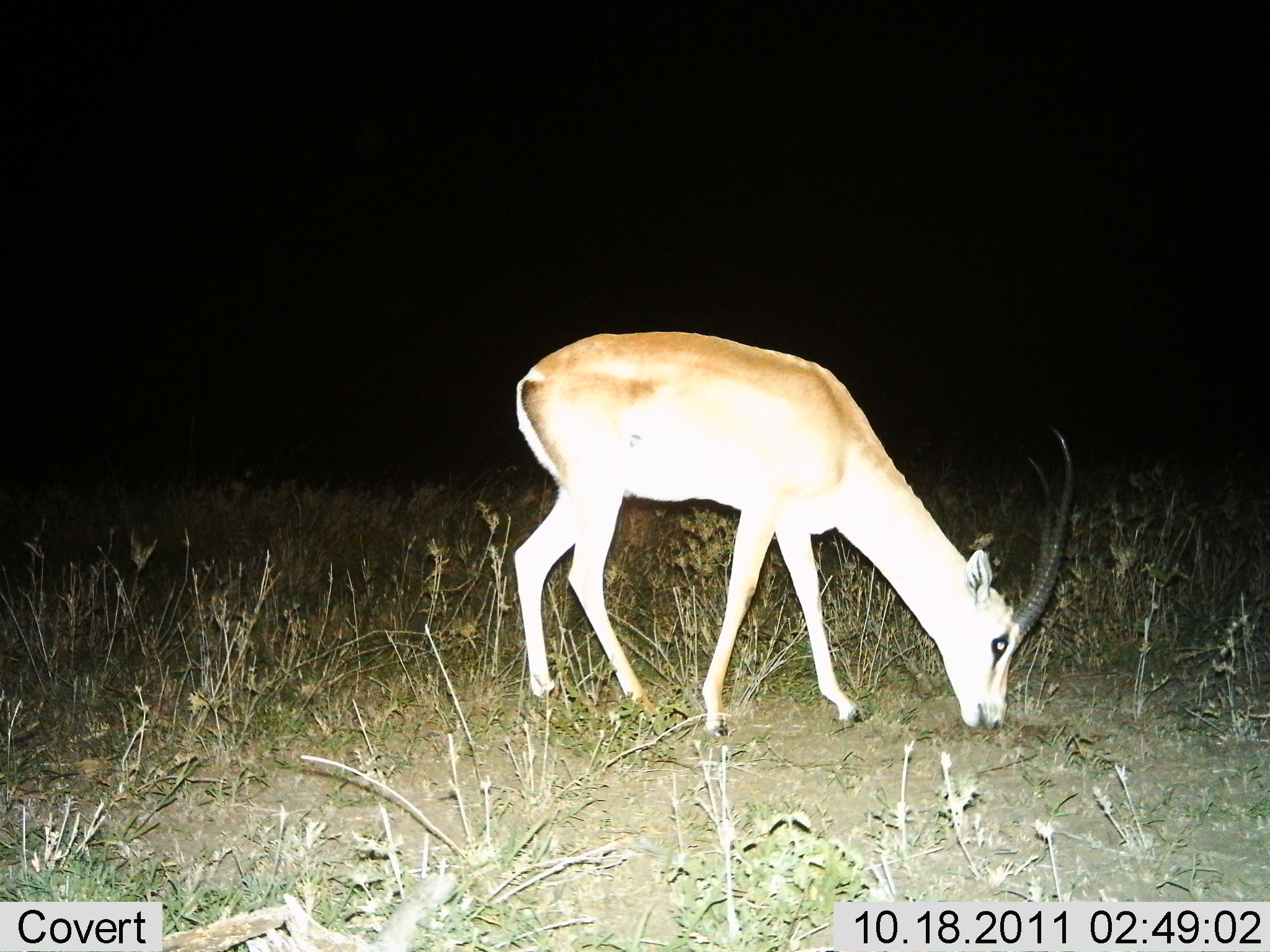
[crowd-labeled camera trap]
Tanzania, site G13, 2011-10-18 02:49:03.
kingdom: Animalia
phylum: Chordata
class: Mammalia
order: Artiodactyla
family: Bovidae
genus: Nanger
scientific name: Nanger granti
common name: grant's gazelle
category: gazellegrants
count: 1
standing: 25%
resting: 0%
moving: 0%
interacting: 0%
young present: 0%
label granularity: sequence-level